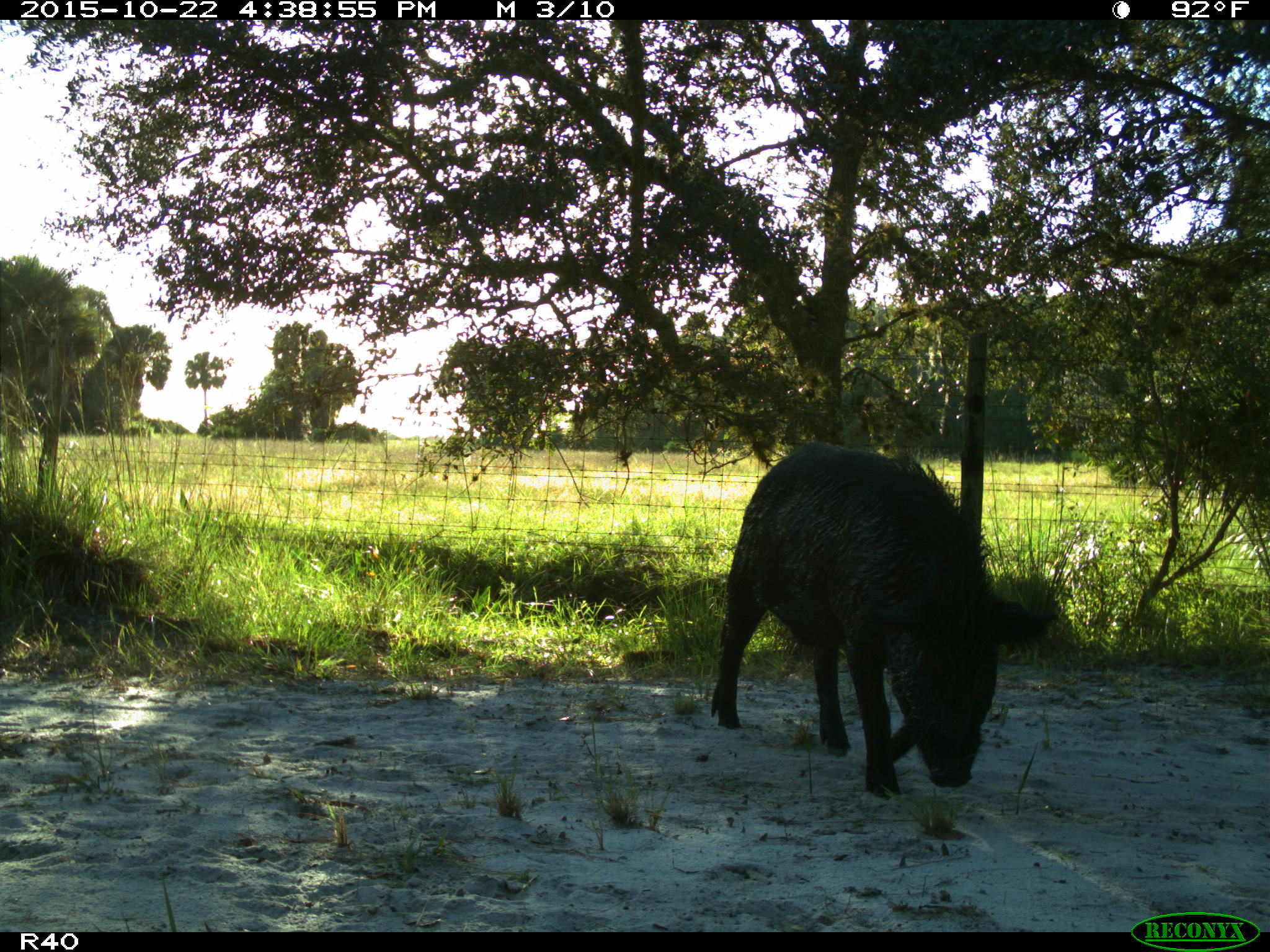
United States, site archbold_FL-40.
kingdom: Animalia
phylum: Chordata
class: Mammalia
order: Artiodactyla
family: Suidae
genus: Sus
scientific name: Sus scrofa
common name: wild boar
Sus scrofa (wild boar).